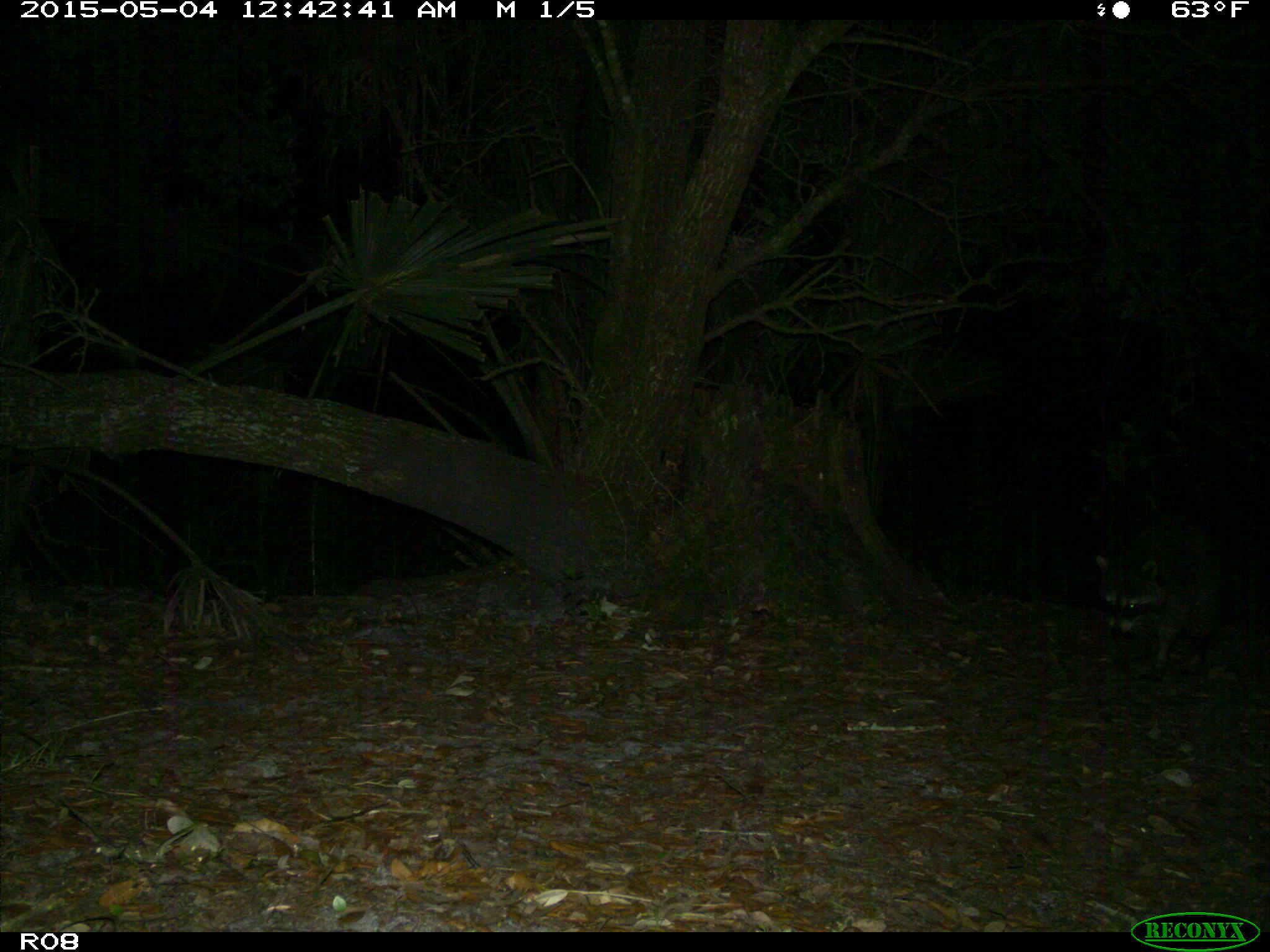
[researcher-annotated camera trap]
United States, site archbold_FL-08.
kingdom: Animalia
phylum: Chordata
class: Mammalia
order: Carnivora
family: Procyonidae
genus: Procyon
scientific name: Procyon lotor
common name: common raccoon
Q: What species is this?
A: Procyon lotor (common raccoon).